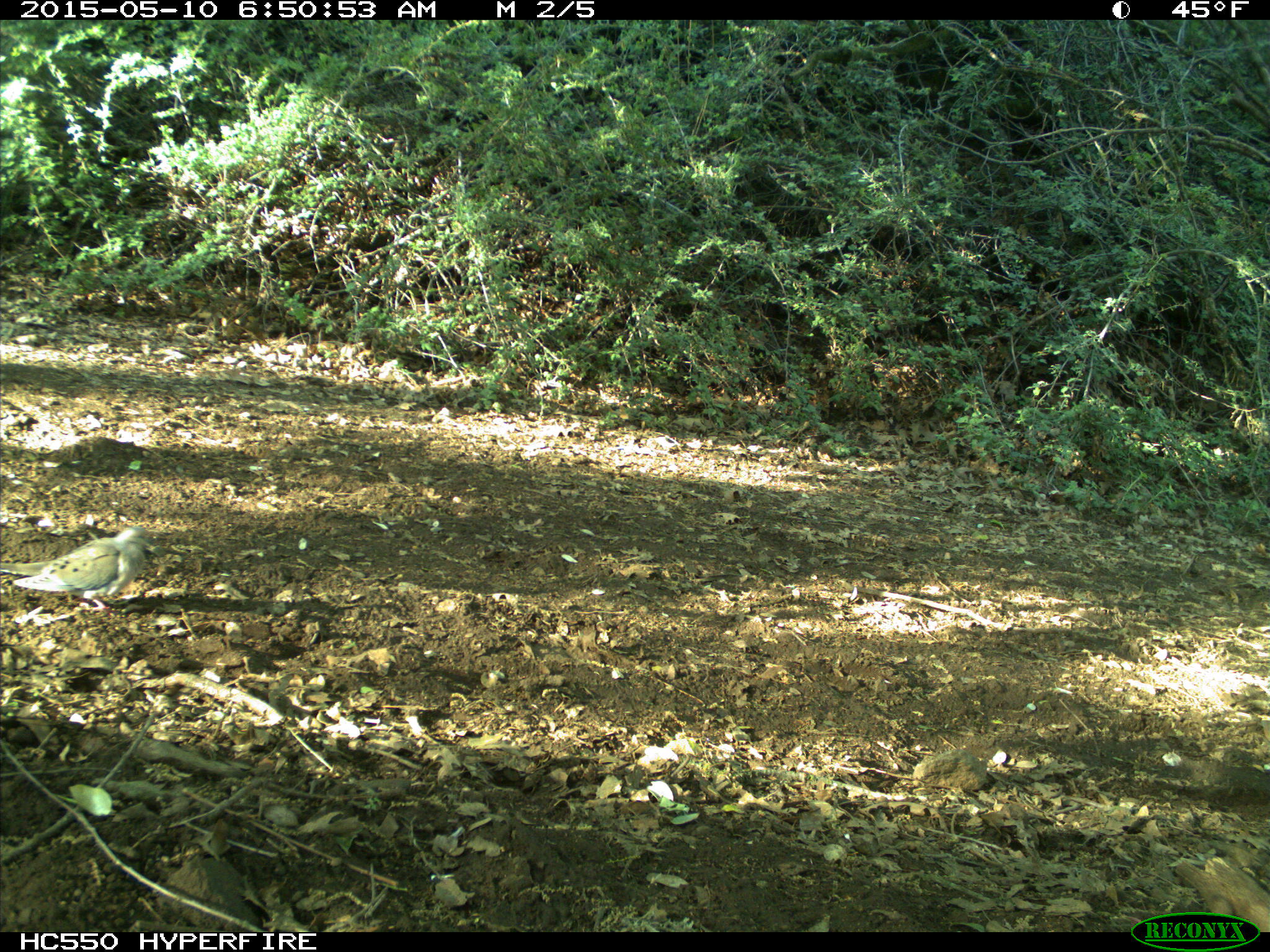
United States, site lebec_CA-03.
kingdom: Animalia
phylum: Chordata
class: Aves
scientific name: Aves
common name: birds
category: unidentified bird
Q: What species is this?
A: Unidentified bird (birds) (Aves).